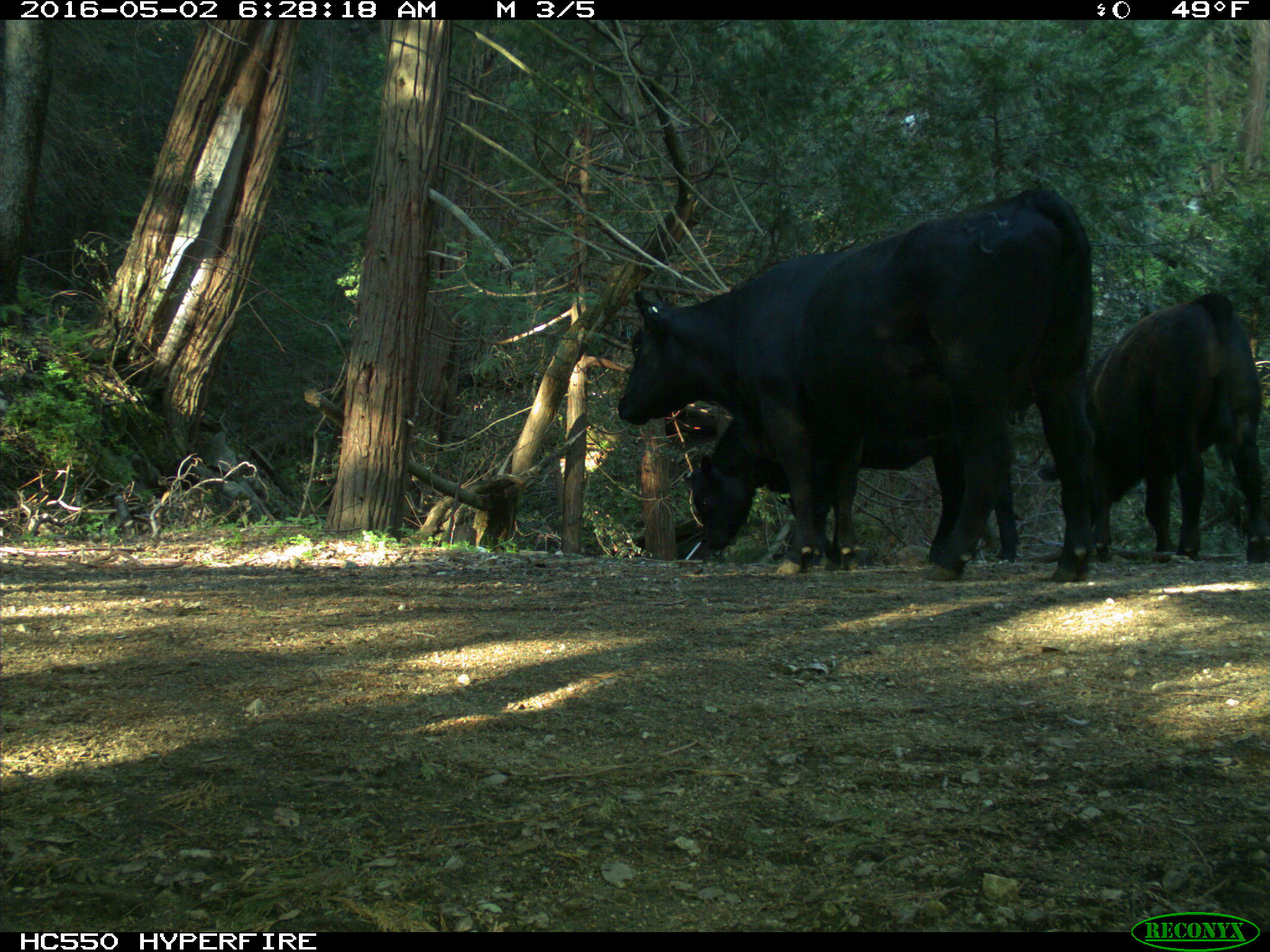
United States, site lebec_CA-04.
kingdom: Animalia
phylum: Chordata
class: Mammalia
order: Artiodactyla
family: Bovidae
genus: Bos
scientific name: Bos taurus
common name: domestic cow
Bos taurus (domestic cow).